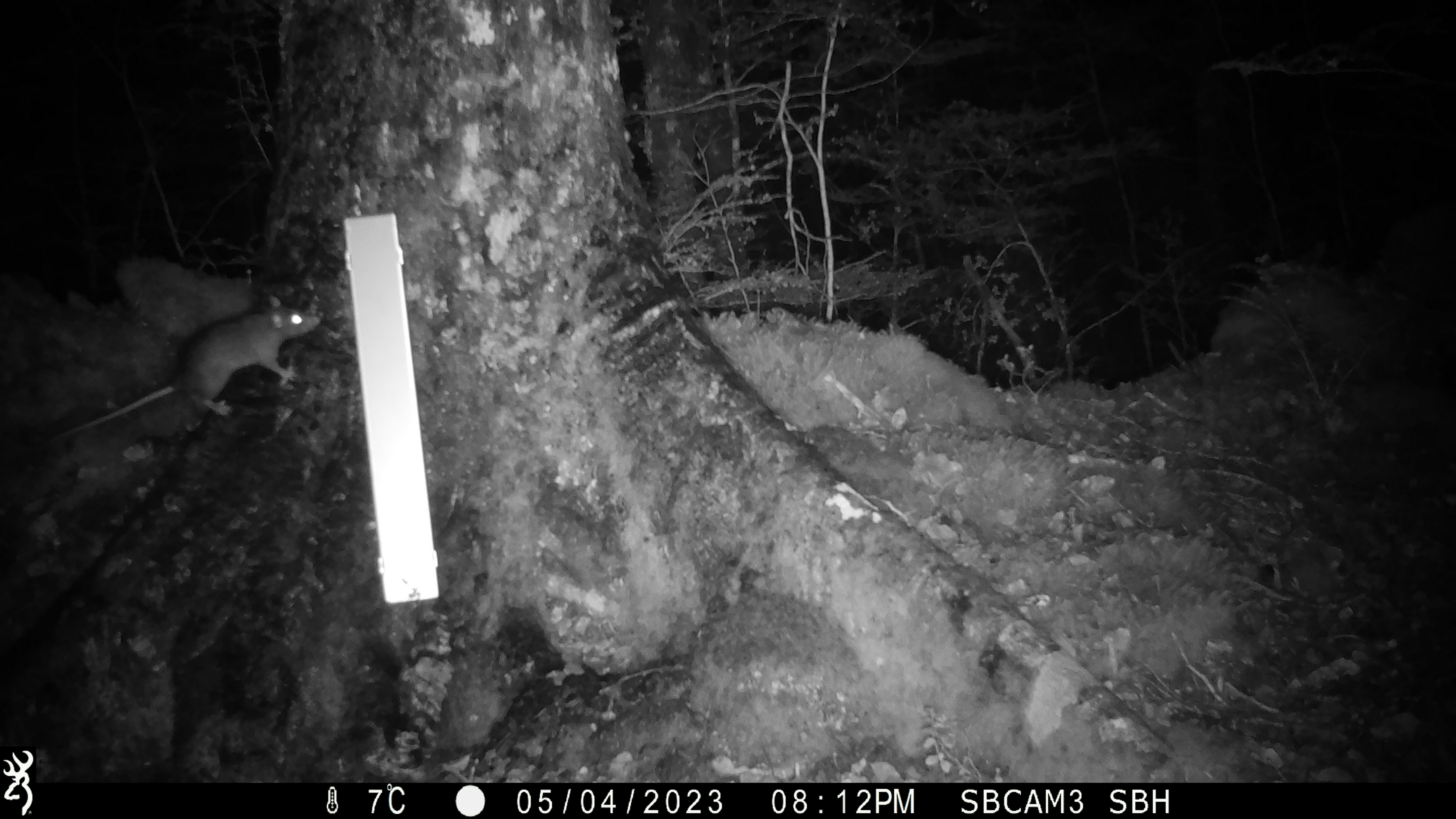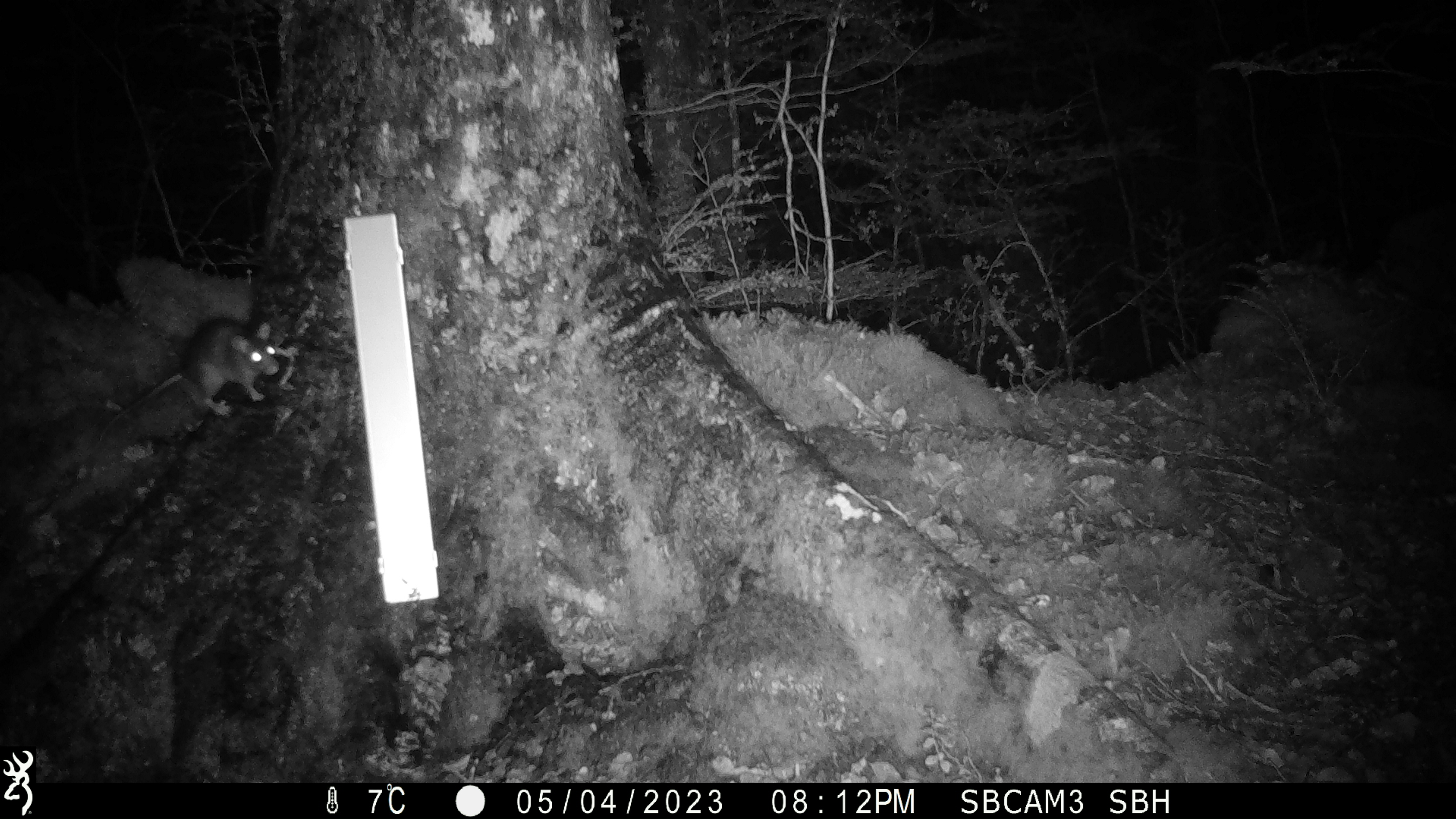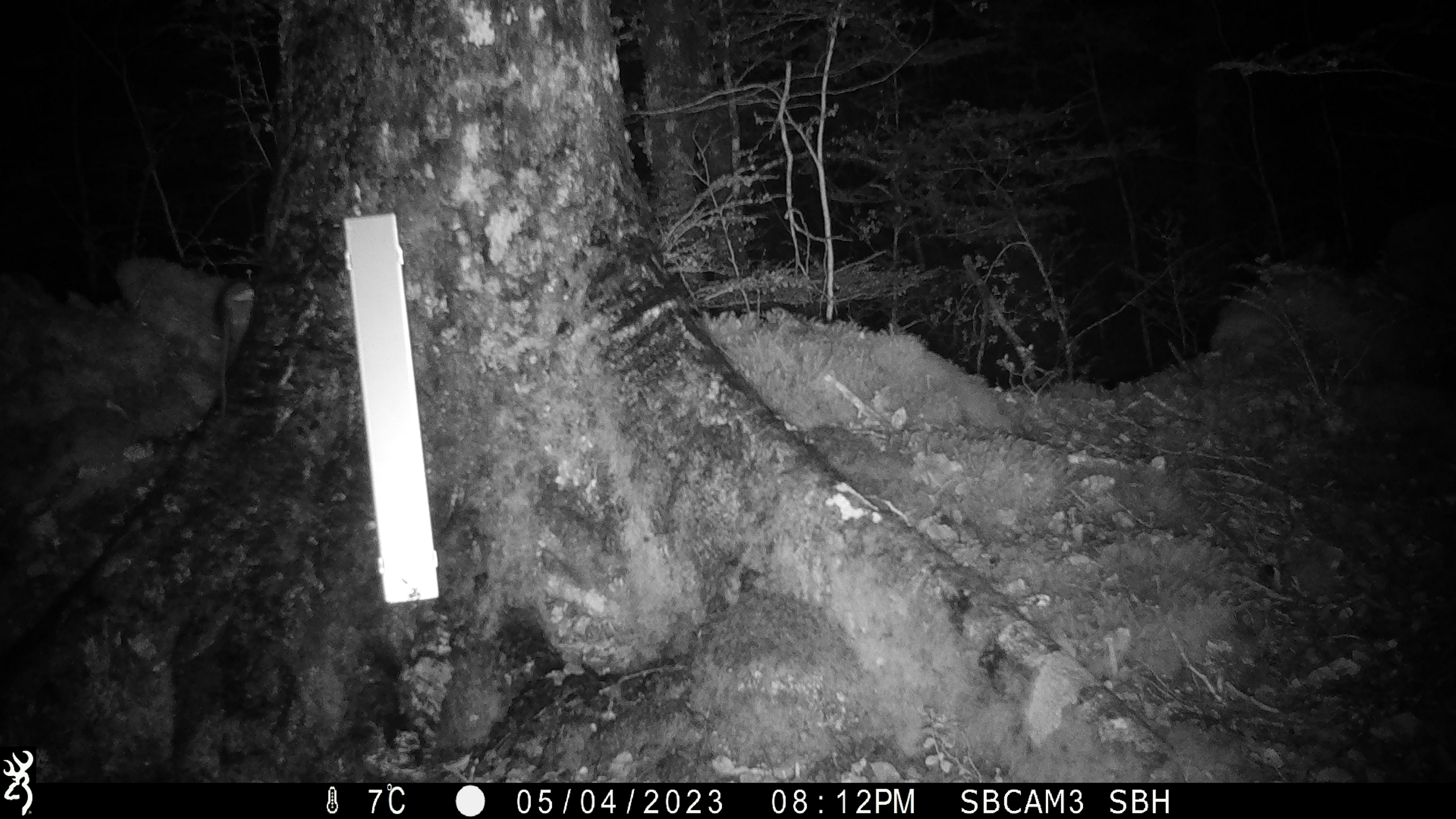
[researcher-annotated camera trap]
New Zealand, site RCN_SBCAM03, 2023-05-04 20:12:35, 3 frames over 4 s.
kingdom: Animalia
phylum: Chordata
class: Mammalia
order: Rodentia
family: Muridae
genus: Rattus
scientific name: Rattus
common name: rat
Rat (Rattus).